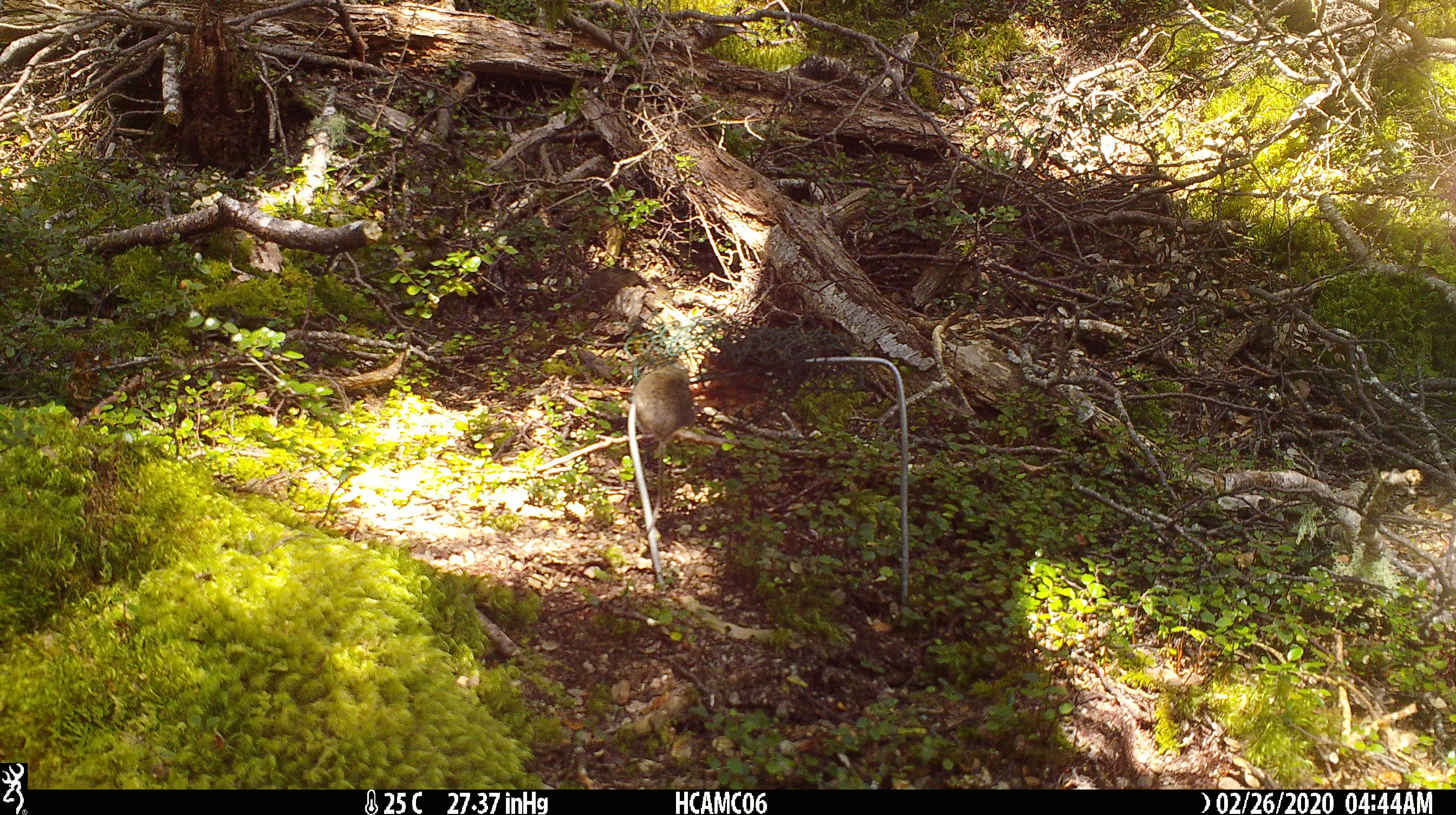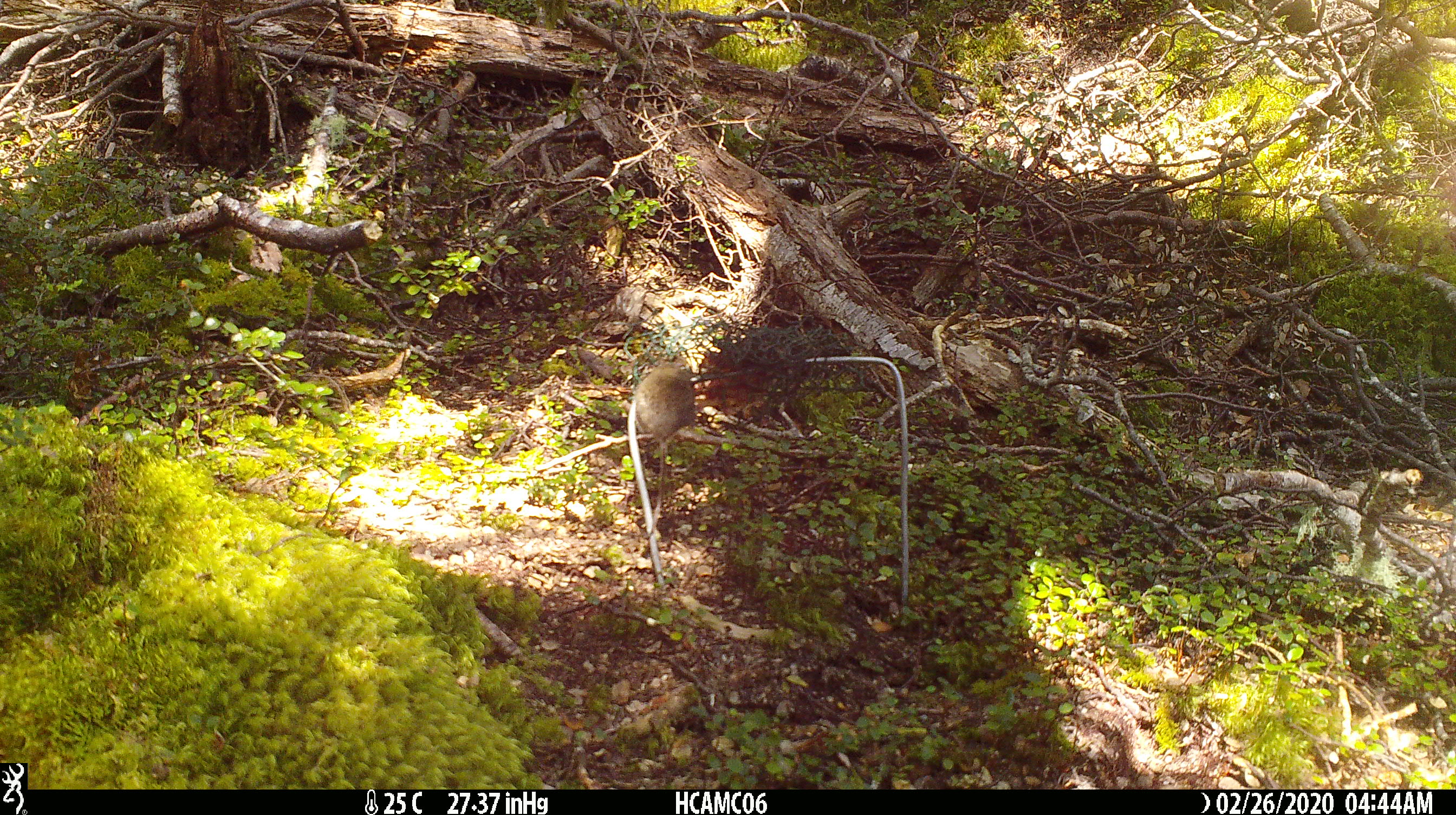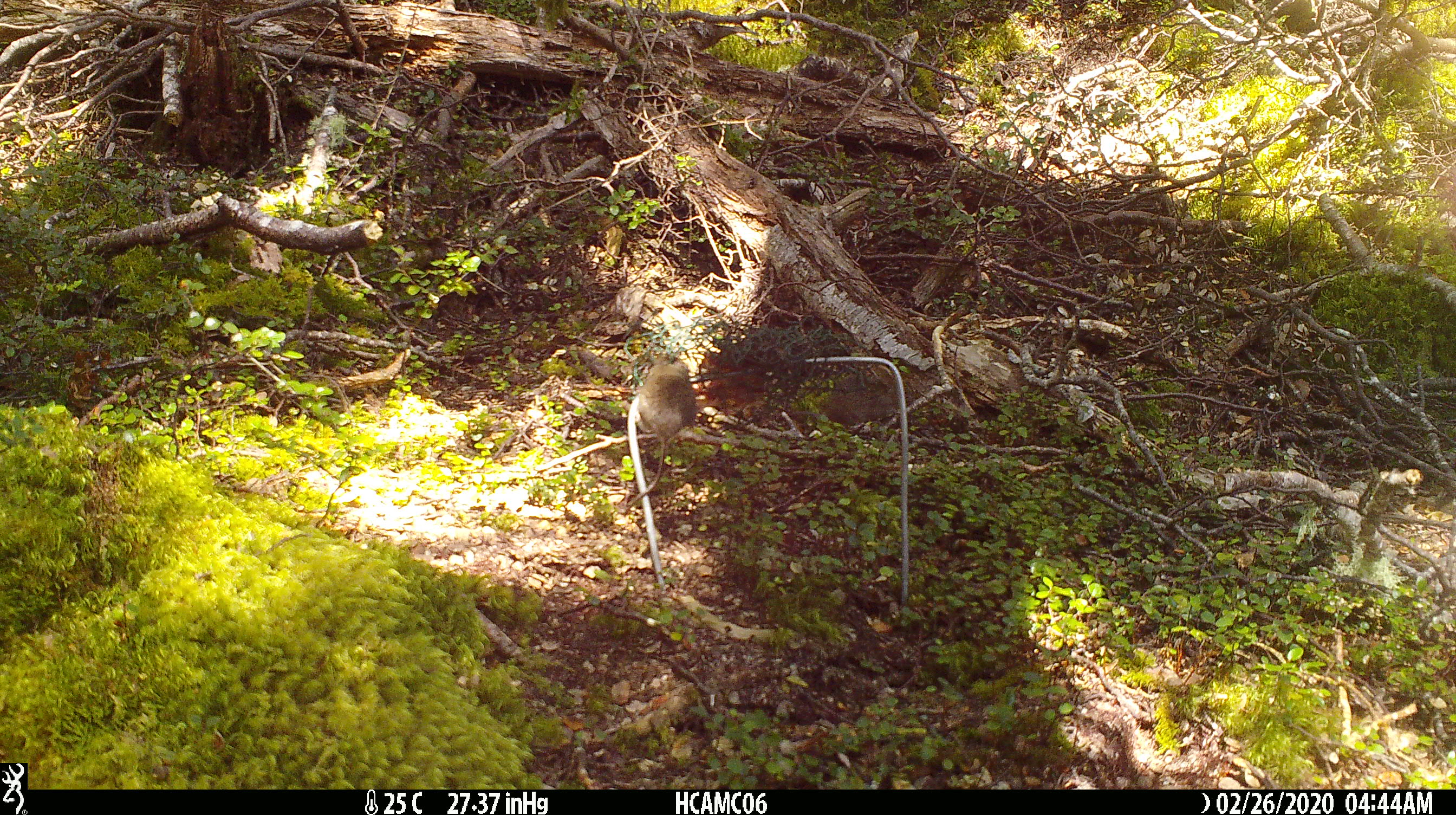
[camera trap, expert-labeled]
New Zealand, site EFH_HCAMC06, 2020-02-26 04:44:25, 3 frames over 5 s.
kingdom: Animalia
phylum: Chordata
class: Mammalia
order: Rodentia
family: Muridae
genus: Mus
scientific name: Mus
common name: mouse